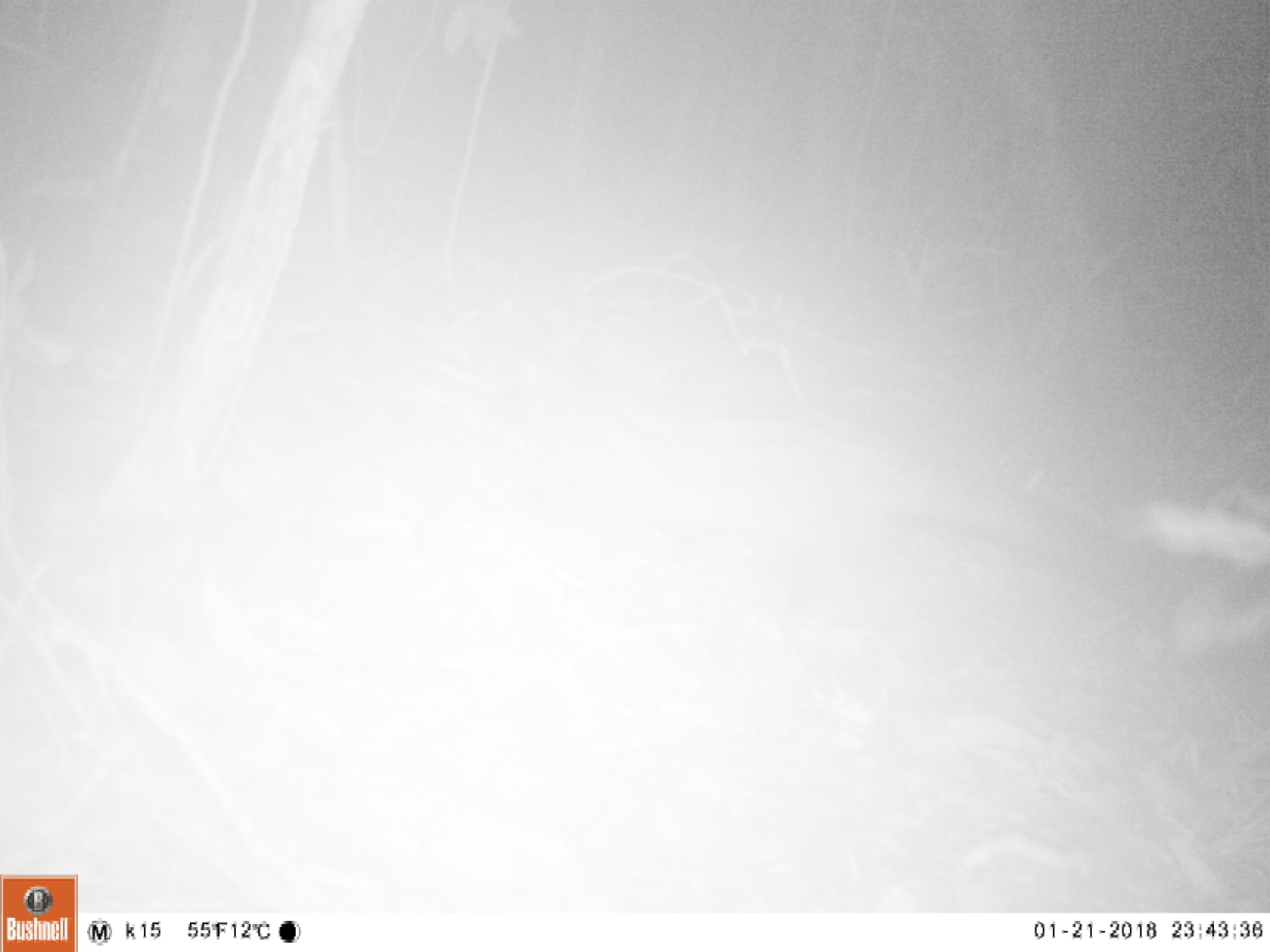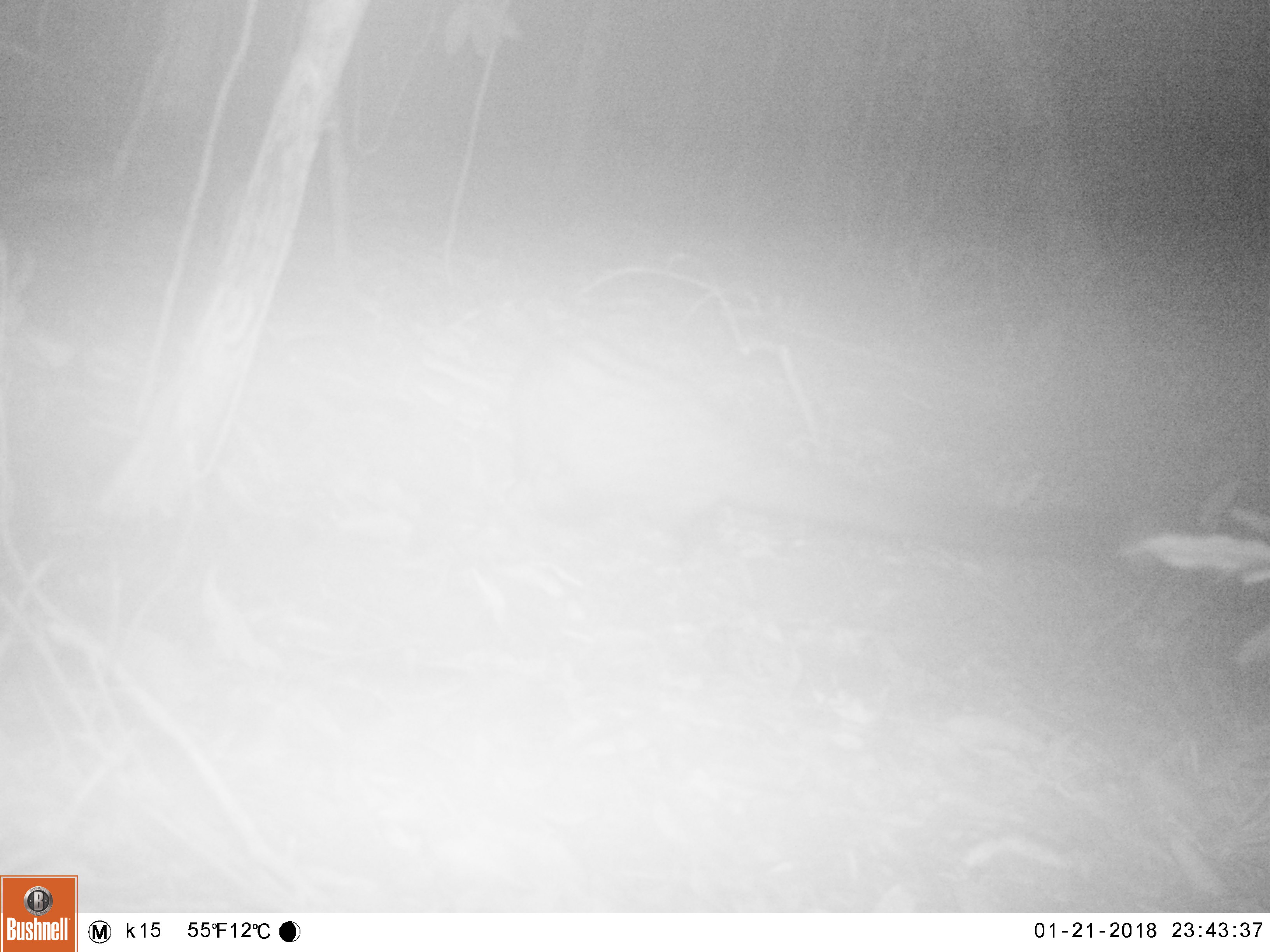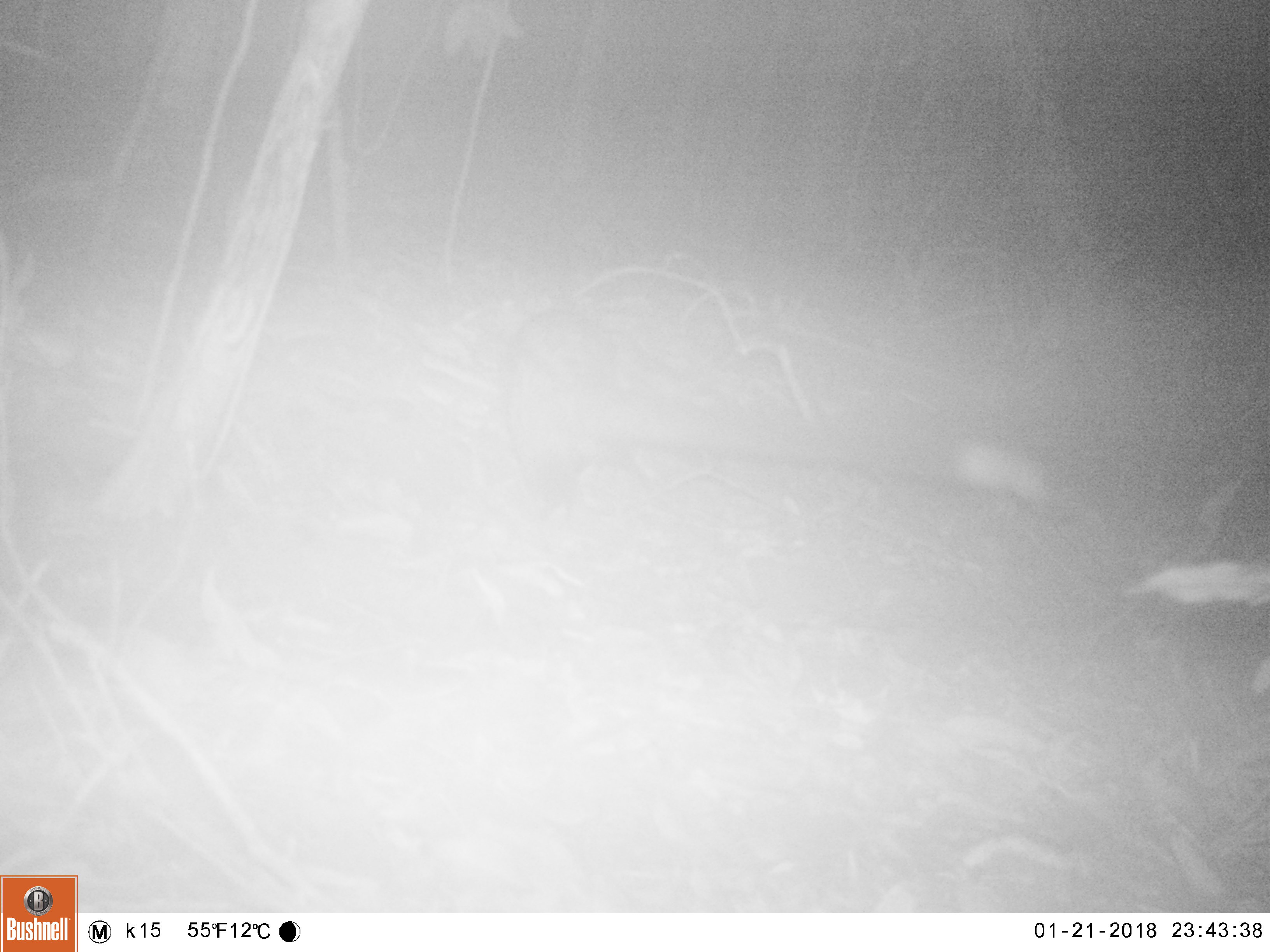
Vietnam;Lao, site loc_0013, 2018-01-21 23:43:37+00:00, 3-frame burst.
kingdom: Animalia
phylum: Chordata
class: Mammalia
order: Carnivora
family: Viverridae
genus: Paradoxurus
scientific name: Paradoxurus hermaphroditus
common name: common palm civet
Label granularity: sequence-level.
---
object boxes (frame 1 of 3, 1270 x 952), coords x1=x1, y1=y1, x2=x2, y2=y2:
common palm civet: x1=490, y1=342, x2=1199, y2=648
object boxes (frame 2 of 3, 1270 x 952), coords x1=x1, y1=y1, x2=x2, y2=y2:
common palm civet: x1=497, y1=324, x2=1130, y2=562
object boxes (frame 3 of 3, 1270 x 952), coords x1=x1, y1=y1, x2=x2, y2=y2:
common palm civet: x1=493, y1=305, x2=1086, y2=508